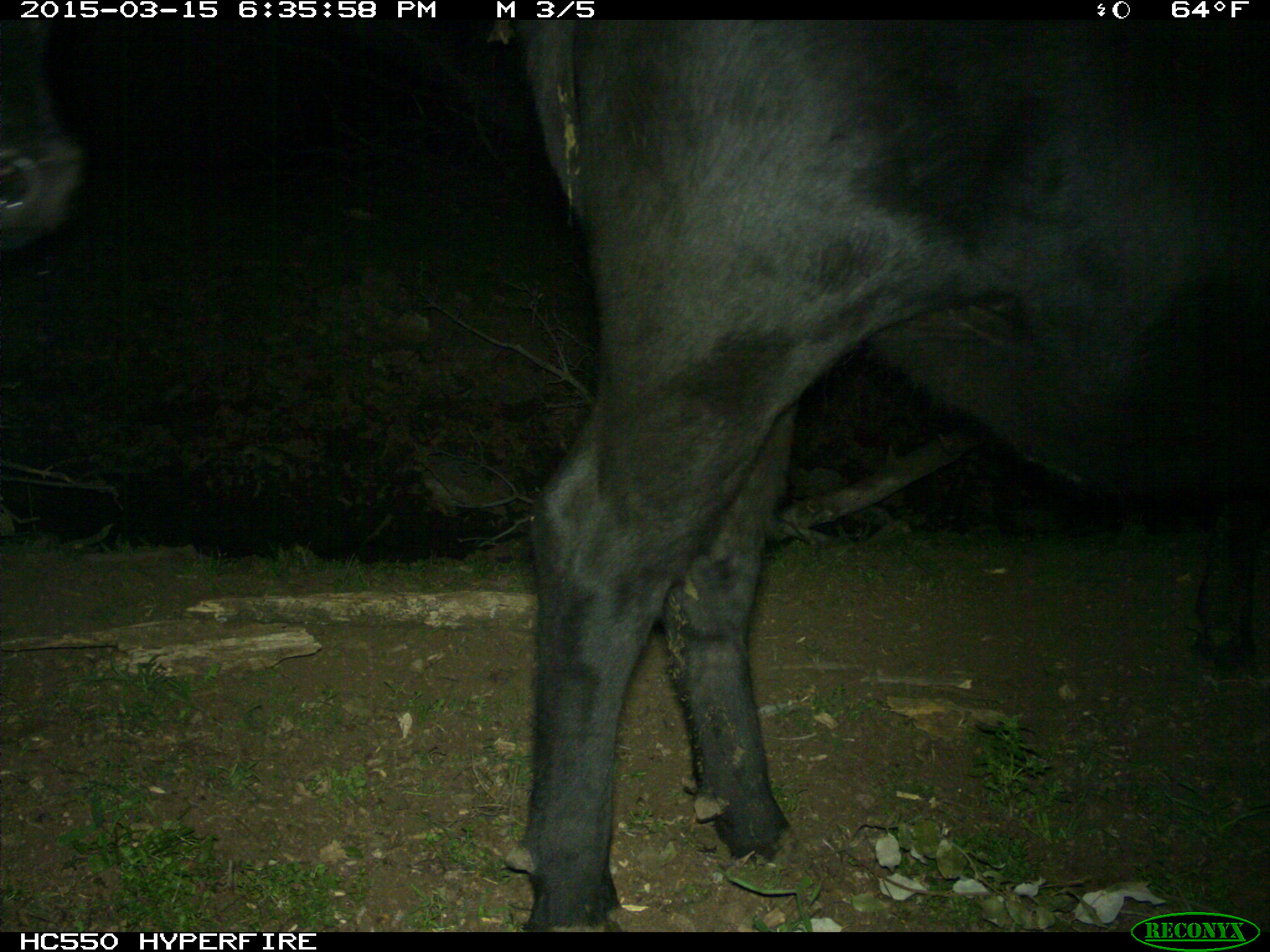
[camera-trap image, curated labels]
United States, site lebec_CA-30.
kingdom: Animalia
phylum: Chordata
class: Mammalia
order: Artiodactyla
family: Bovidae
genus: Bos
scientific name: Bos taurus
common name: domestic cow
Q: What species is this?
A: Bos taurus (domestic cow).